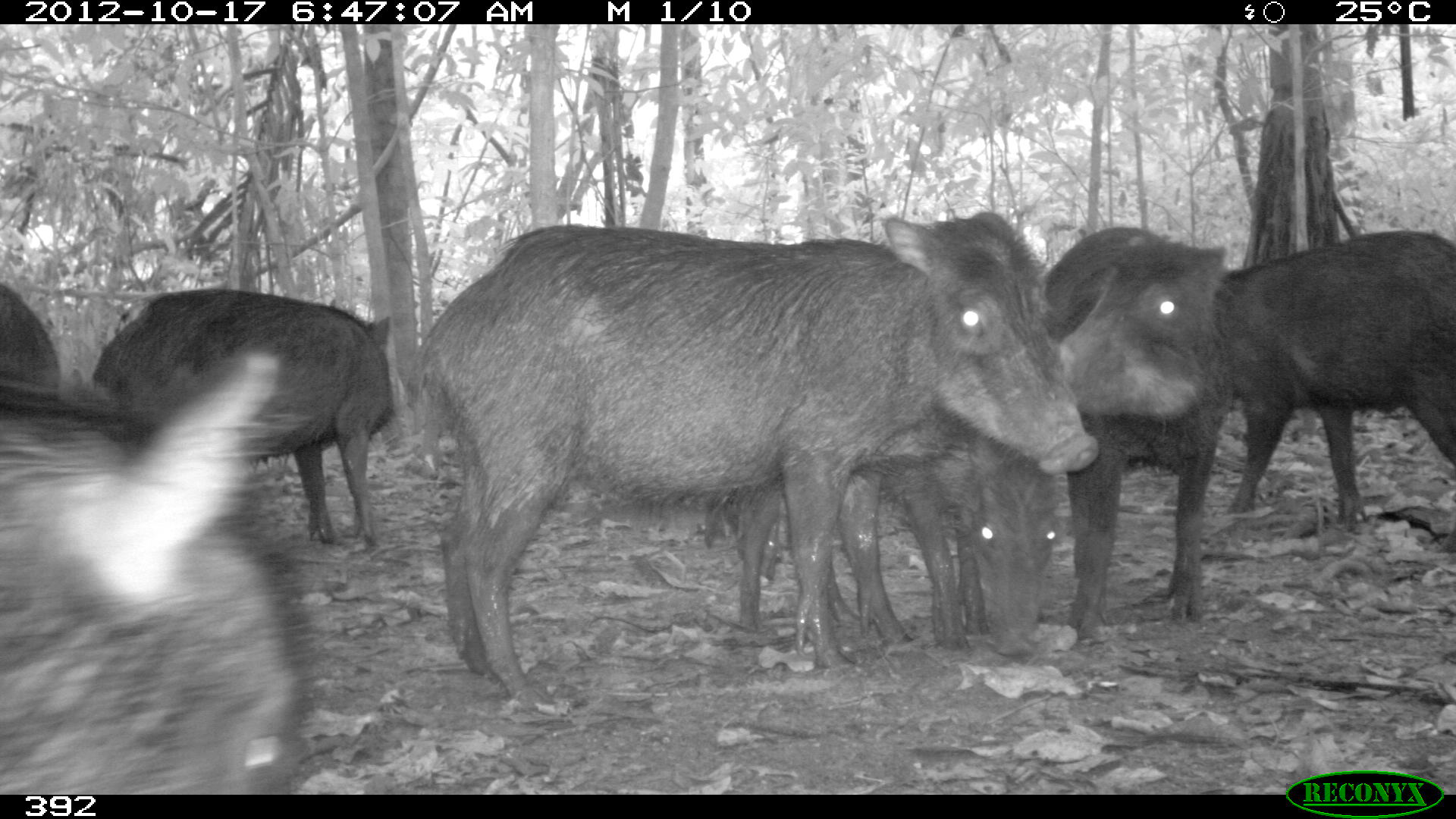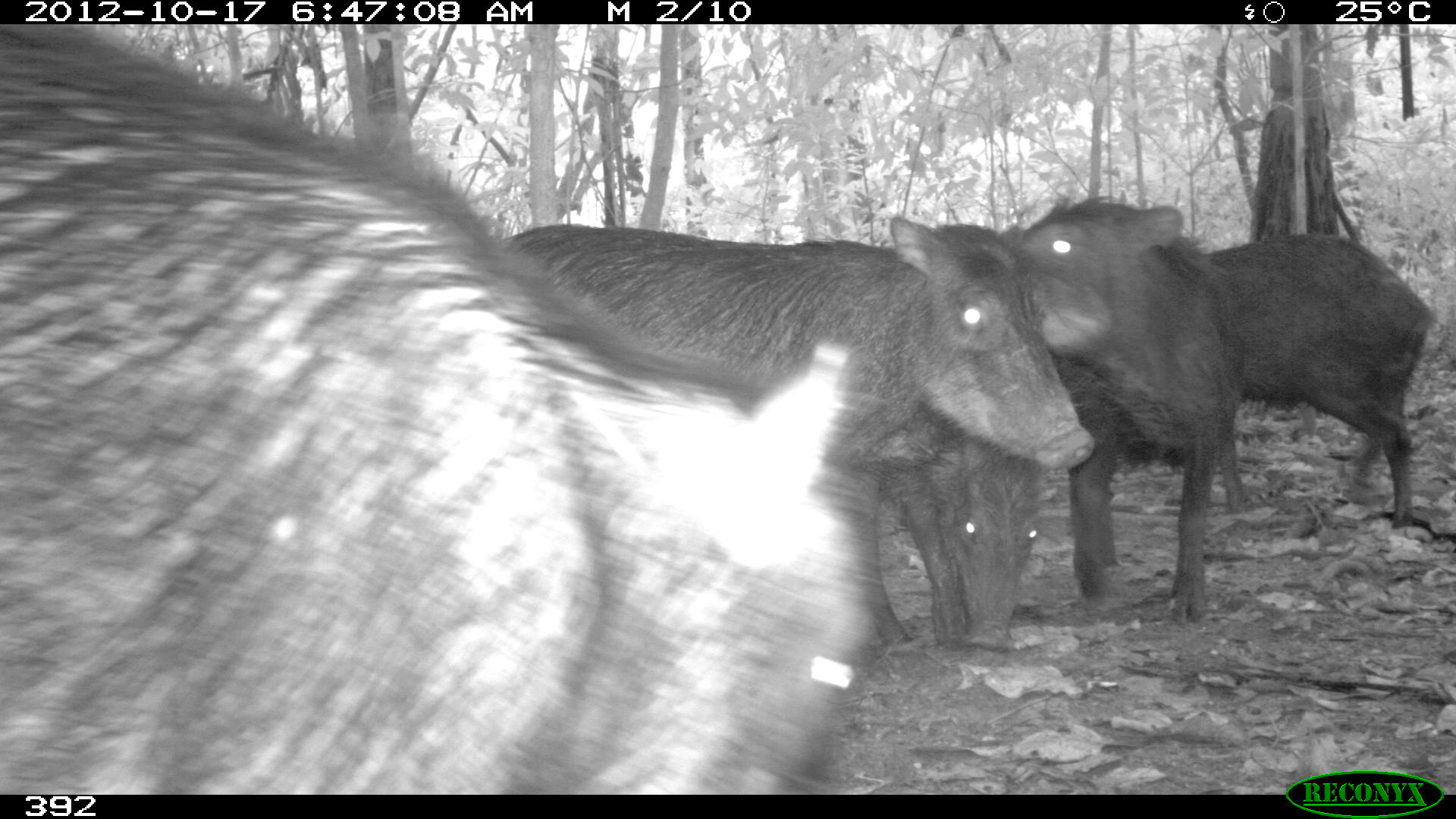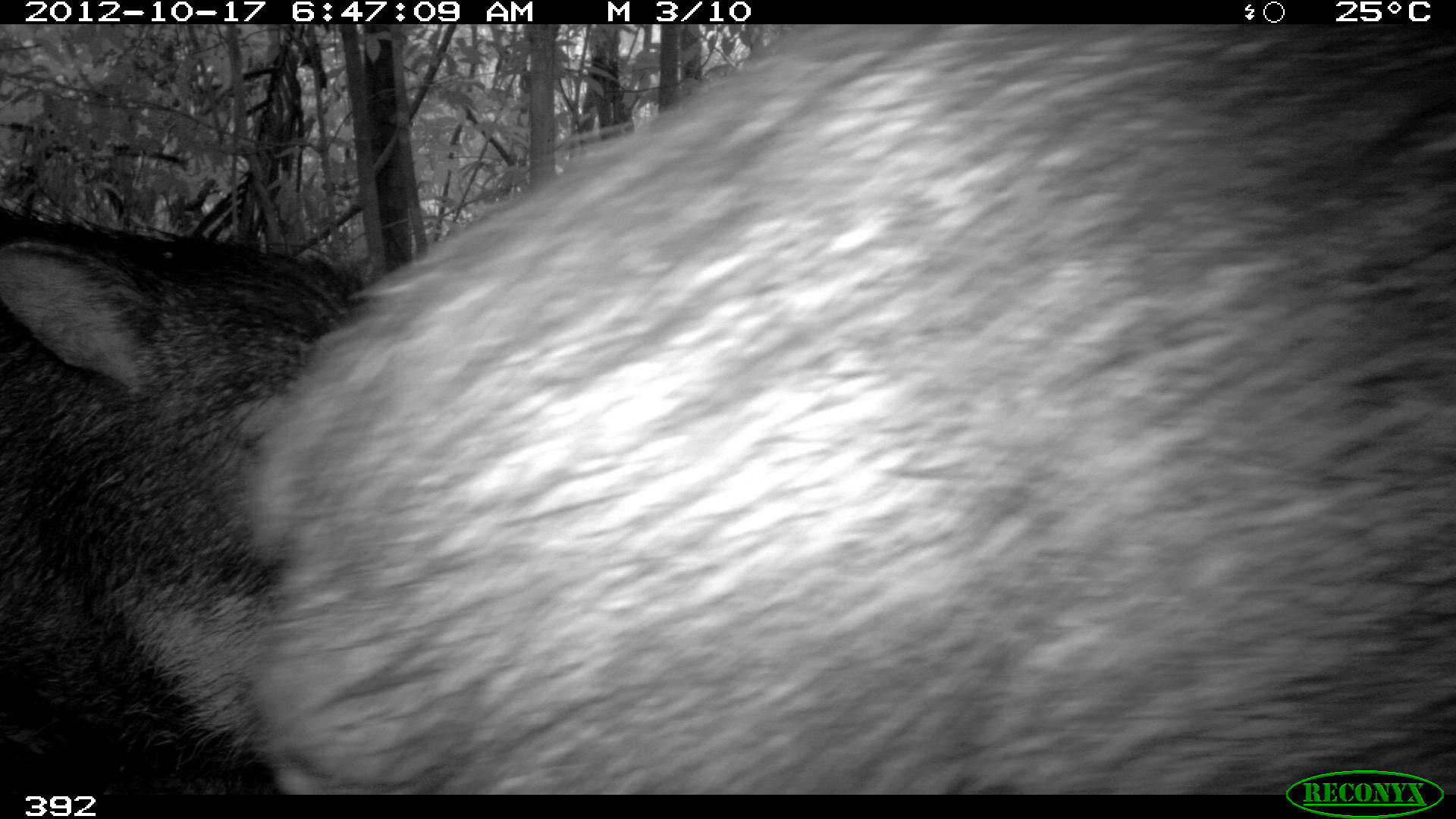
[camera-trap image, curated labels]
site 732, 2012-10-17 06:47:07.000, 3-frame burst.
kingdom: Animalia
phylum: Chordata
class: Mammalia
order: Artiodactyla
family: Tayassuidae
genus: Tayassu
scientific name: Tayassu pecari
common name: white-lipped peccary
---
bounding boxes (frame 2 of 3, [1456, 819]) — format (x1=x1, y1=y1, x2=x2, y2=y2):
tayassu pecari: (x1=0, y1=24, x2=866, y2=795); (x1=491, y1=221, x2=1097, y2=651); (x1=992, y1=191, x2=1242, y2=629); (x1=1208, y1=232, x2=1440, y2=527); (x1=864, y1=422, x2=1059, y2=659); (x1=1357, y1=229, x2=1359, y2=233)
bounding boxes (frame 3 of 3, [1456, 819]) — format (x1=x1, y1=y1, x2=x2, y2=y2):
tayassu pecari: (x1=219, y1=24, x2=1456, y2=794); (x1=0, y1=195, x2=382, y2=795)